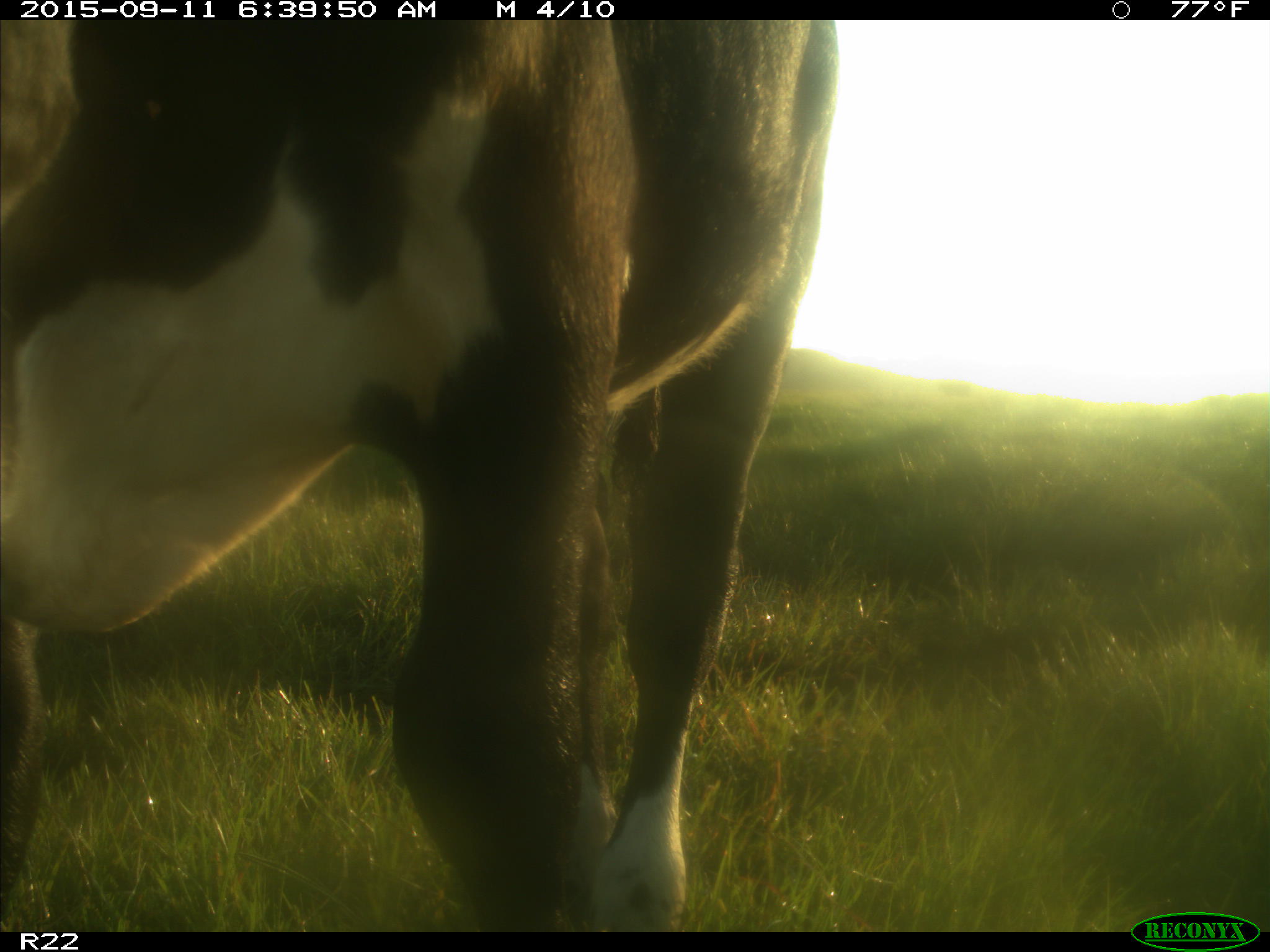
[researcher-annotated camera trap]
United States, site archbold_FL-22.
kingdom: Animalia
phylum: Chordata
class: Mammalia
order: Artiodactyla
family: Bovidae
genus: Bos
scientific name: Bos taurus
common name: domestic cow